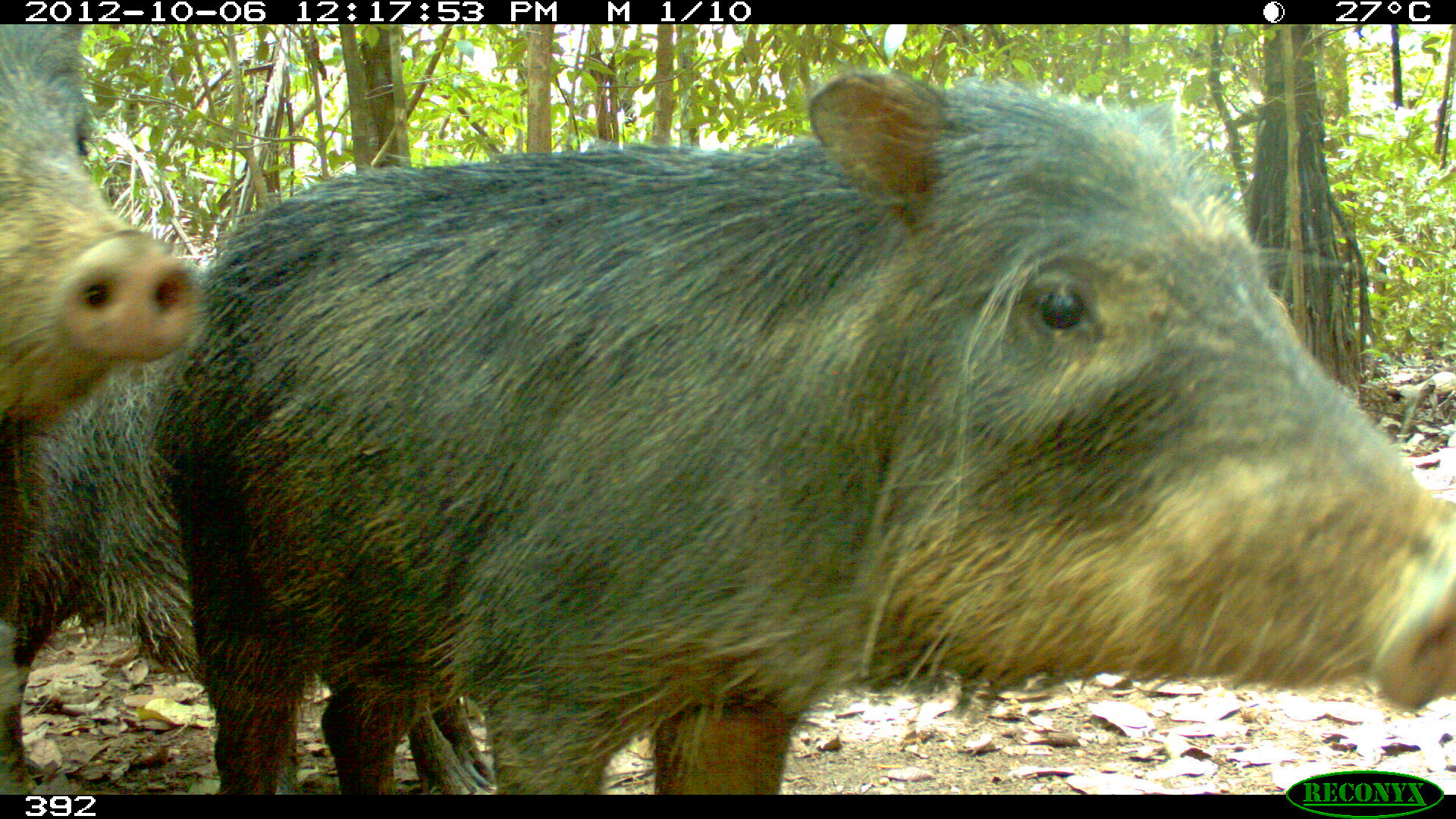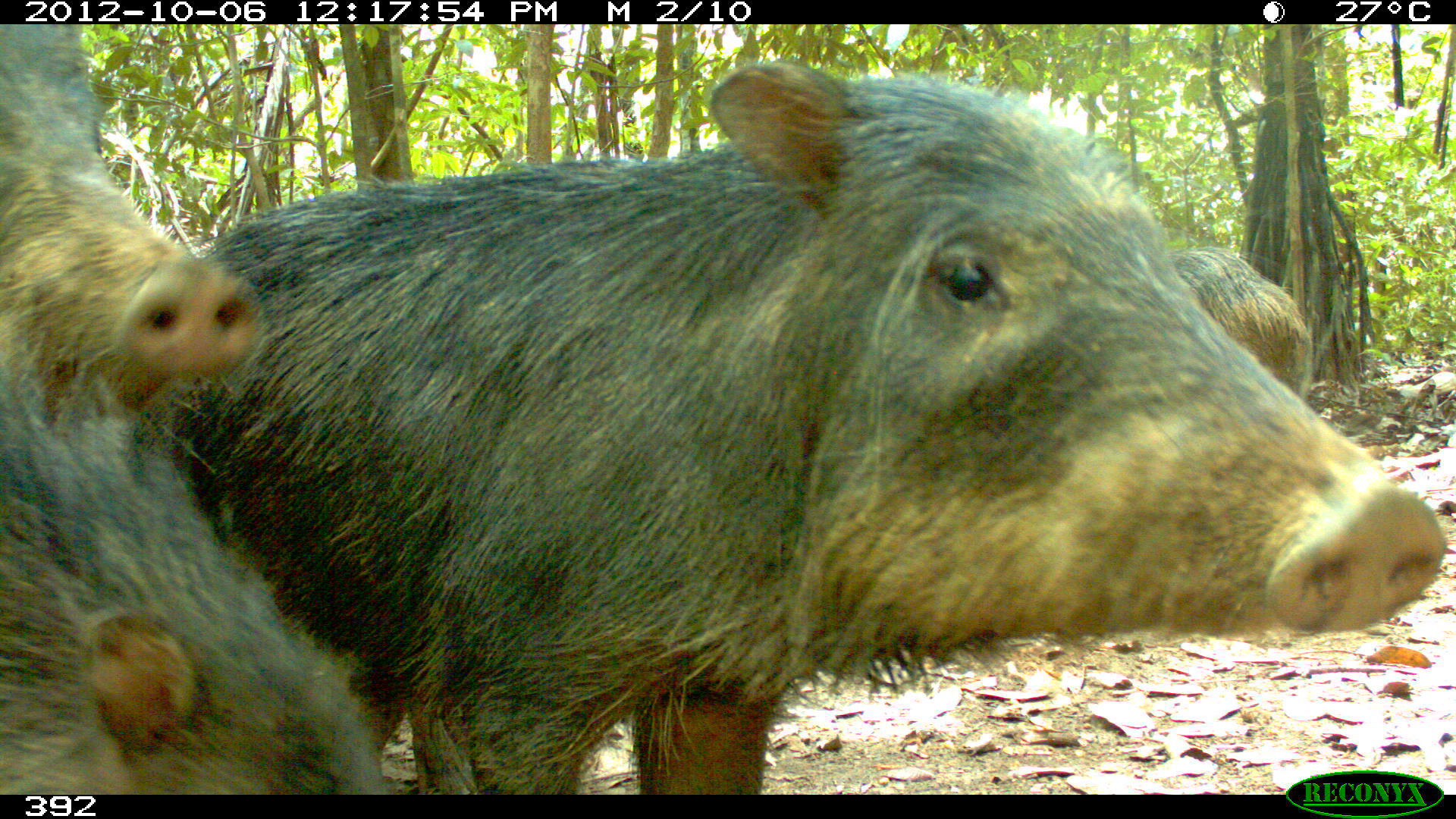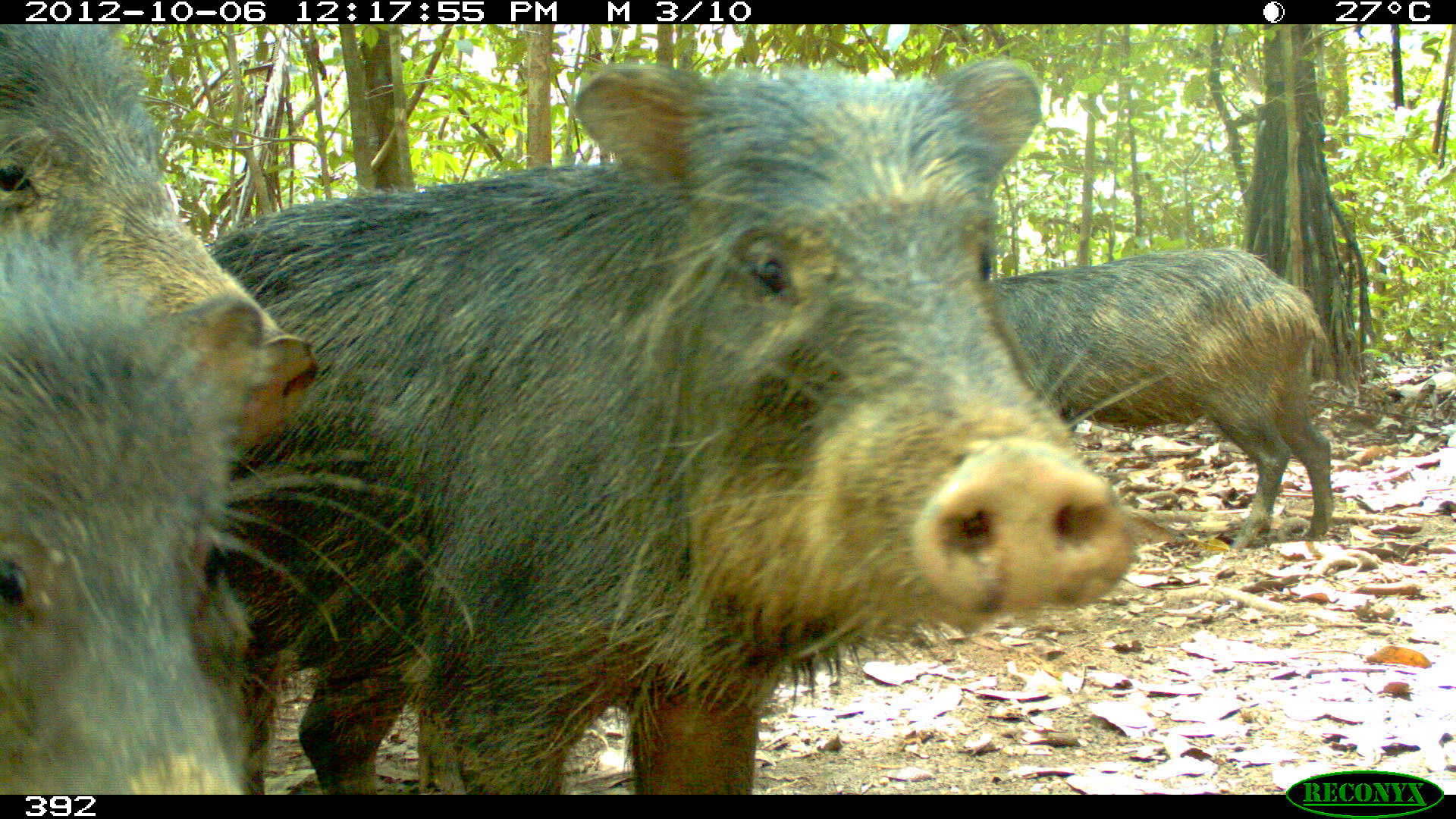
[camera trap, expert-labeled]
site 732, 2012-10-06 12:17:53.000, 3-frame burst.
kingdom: Animalia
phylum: Chordata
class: Mammalia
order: Artiodactyla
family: Tayassuidae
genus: Tayassu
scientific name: Tayassu pecari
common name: white-lipped peccary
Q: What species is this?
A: Tayassu pecari (white-lipped peccary).